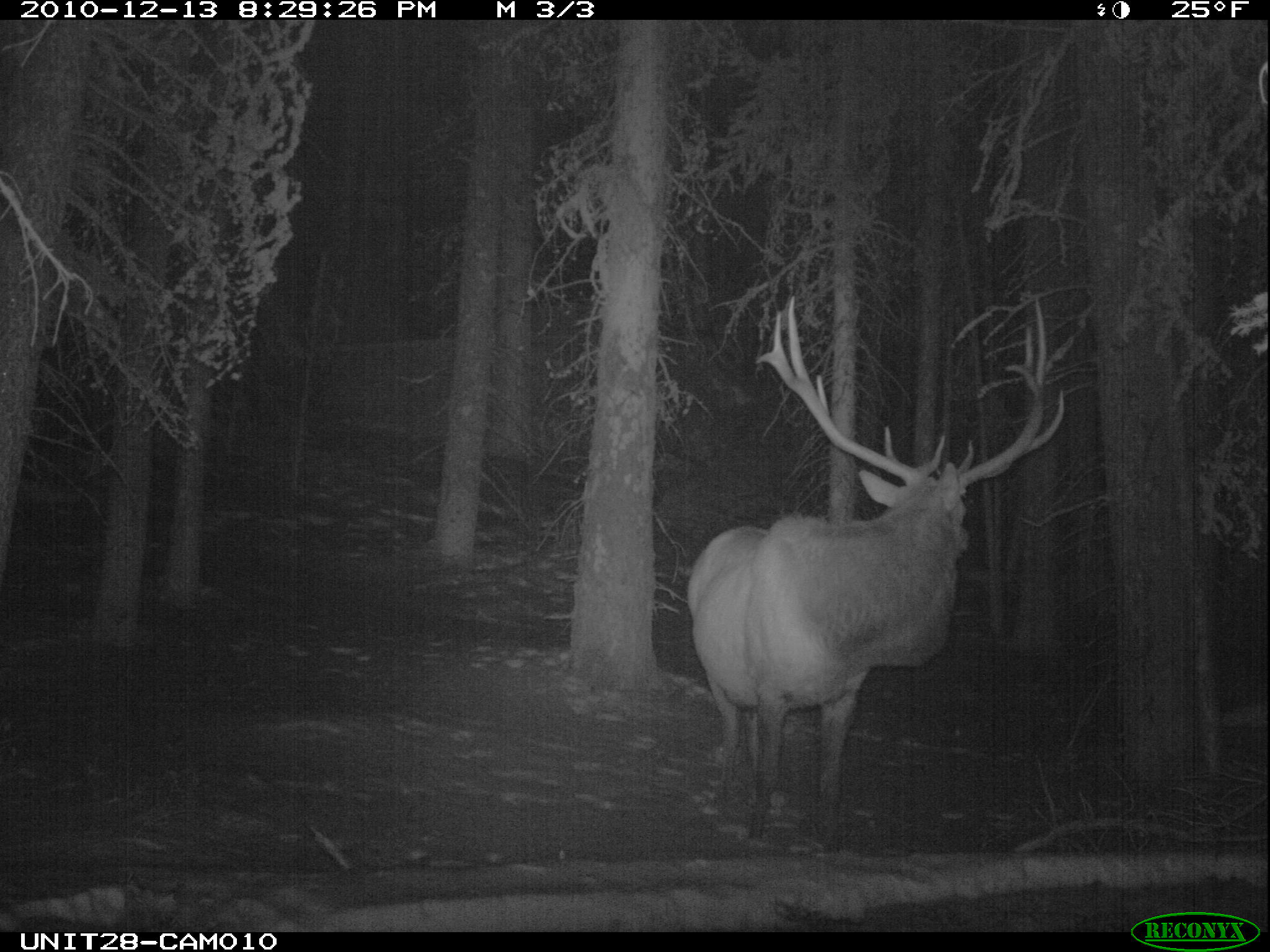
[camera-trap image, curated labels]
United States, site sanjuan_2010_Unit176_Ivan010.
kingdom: Animalia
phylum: Chordata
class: Mammalia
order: Artiodactyla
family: Cervidae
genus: Cervus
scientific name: Cervus elaphus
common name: red deer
Cervus elaphus (red deer).